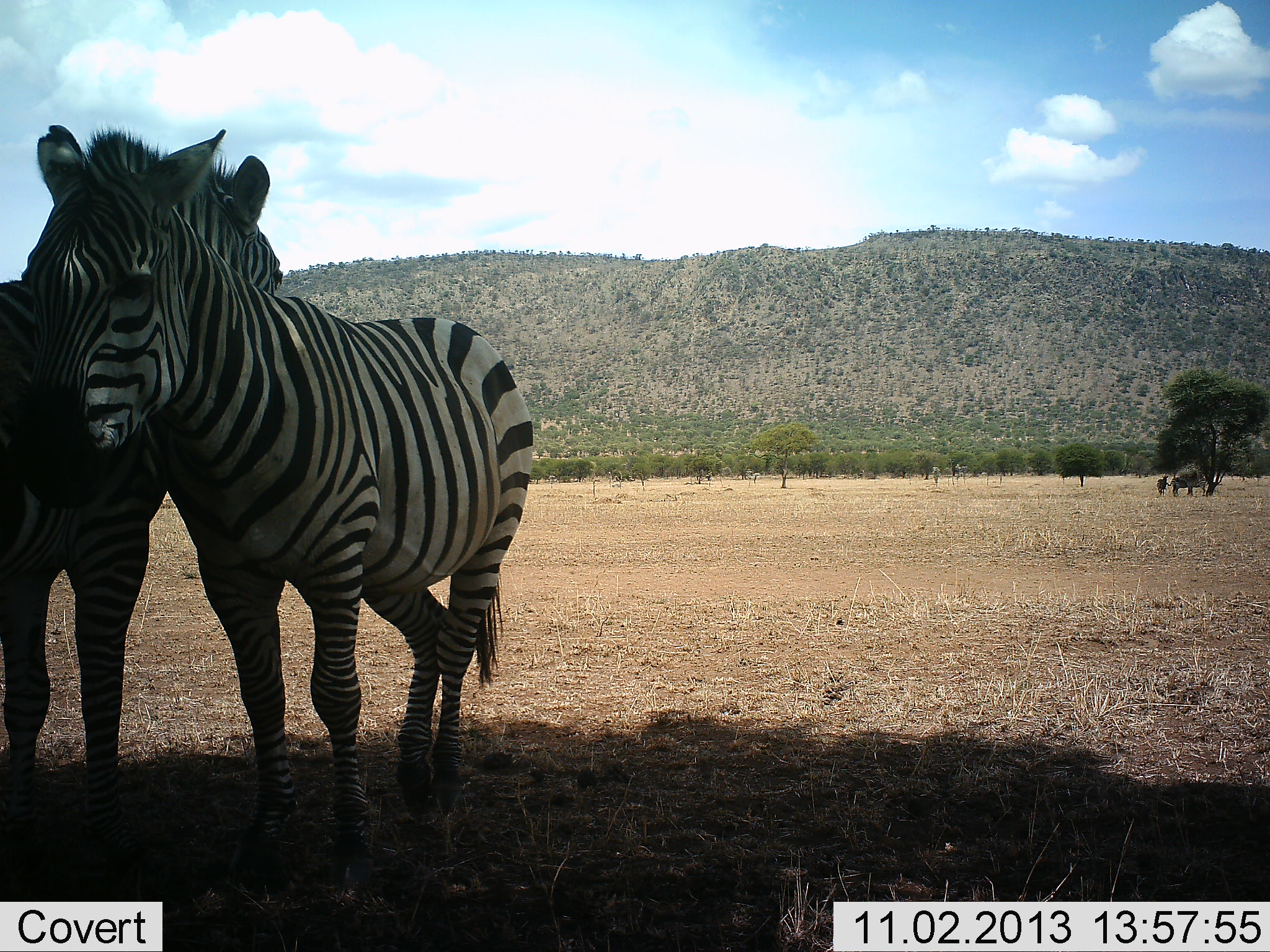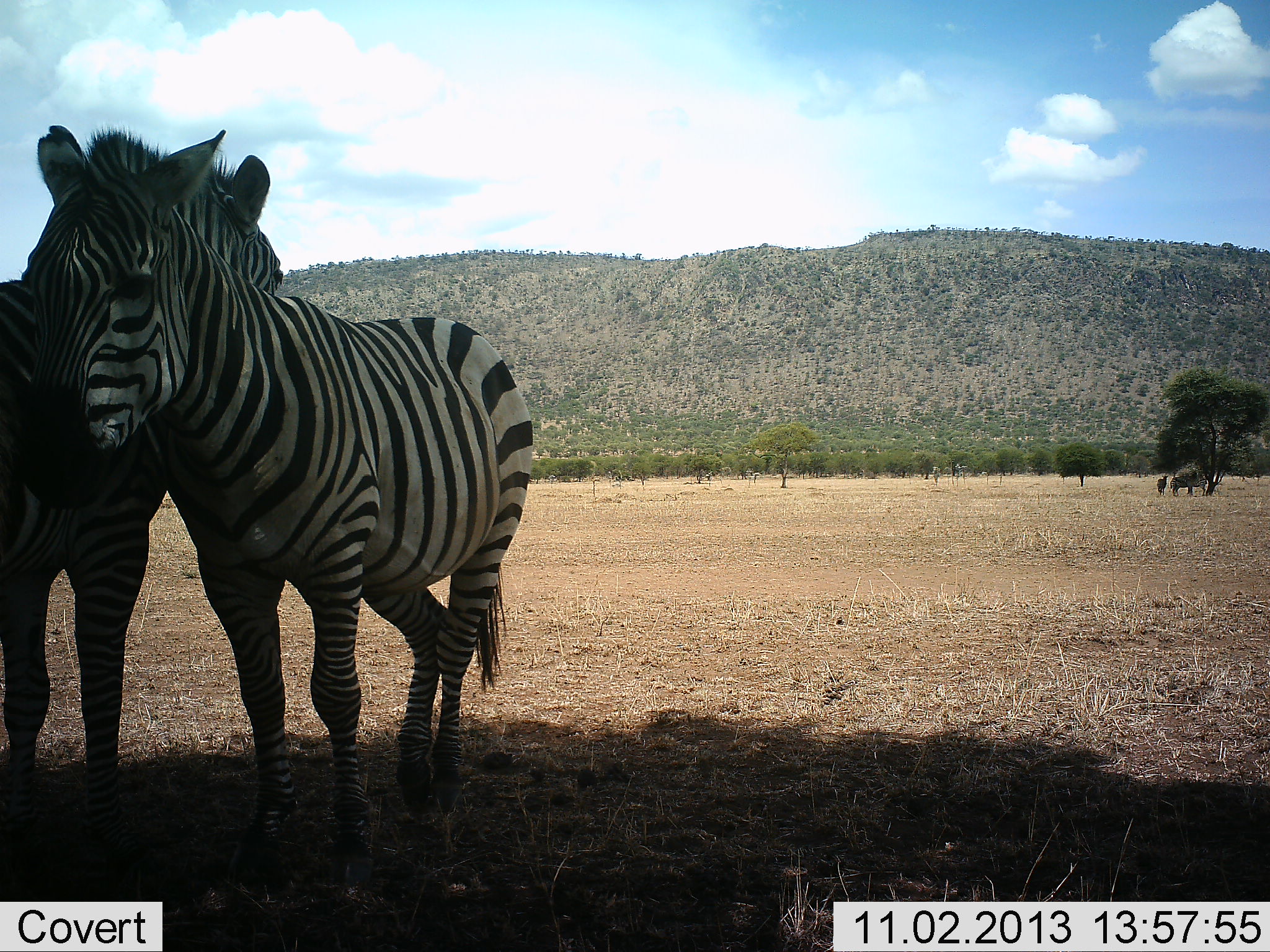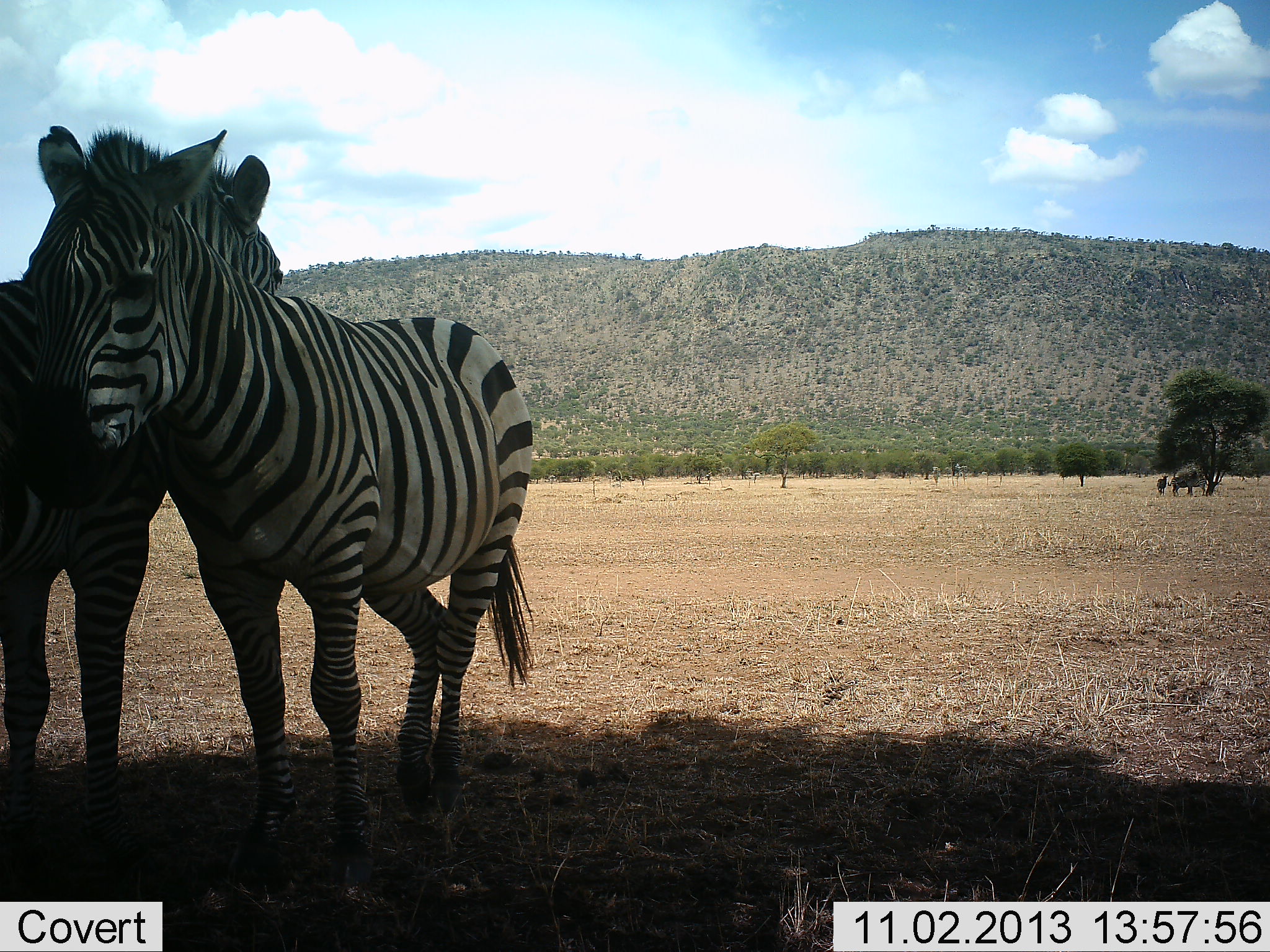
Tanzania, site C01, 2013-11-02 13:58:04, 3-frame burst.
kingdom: Animalia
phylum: Chordata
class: Mammalia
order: Perissodactyla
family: Equidae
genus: Equus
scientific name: Equus quagga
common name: plains zebra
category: zebra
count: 2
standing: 70%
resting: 40%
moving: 20%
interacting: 10%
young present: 0%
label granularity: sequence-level